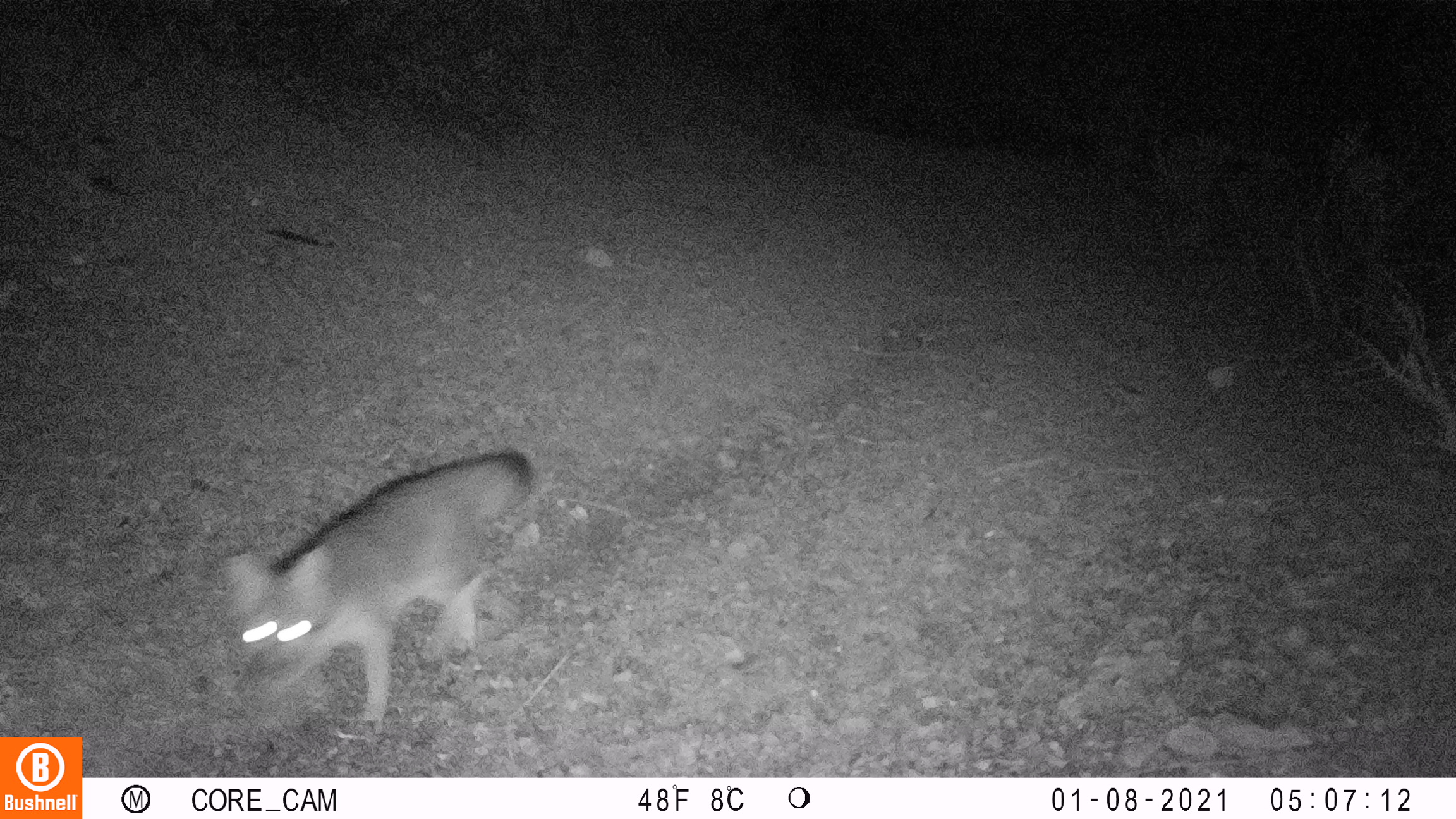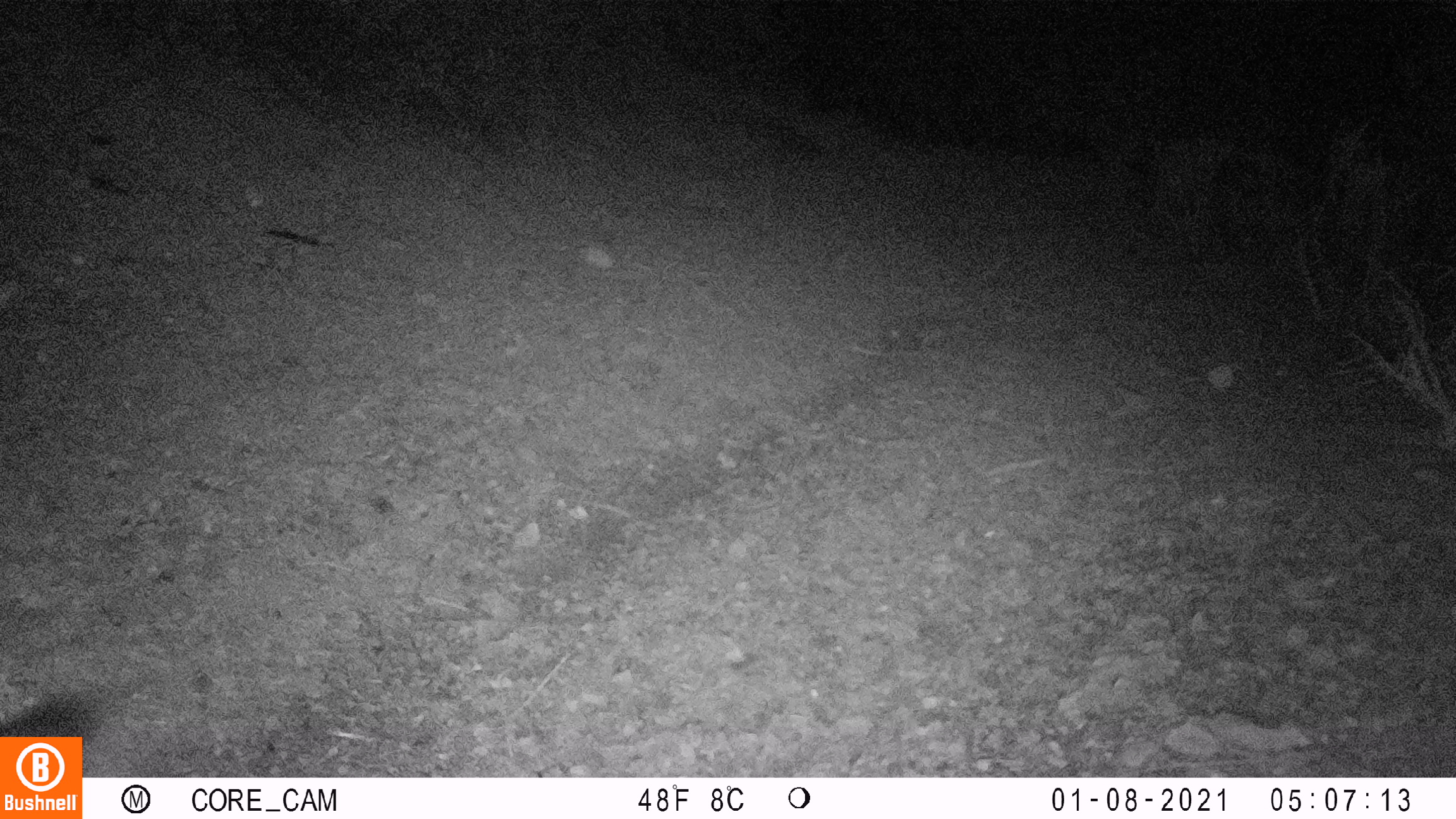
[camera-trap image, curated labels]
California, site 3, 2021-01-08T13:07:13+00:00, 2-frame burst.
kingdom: Animalia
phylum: Chordata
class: Mammalia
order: Carnivora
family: Canidae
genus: Urocyon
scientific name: Urocyon cinereoargenteus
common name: gray fox